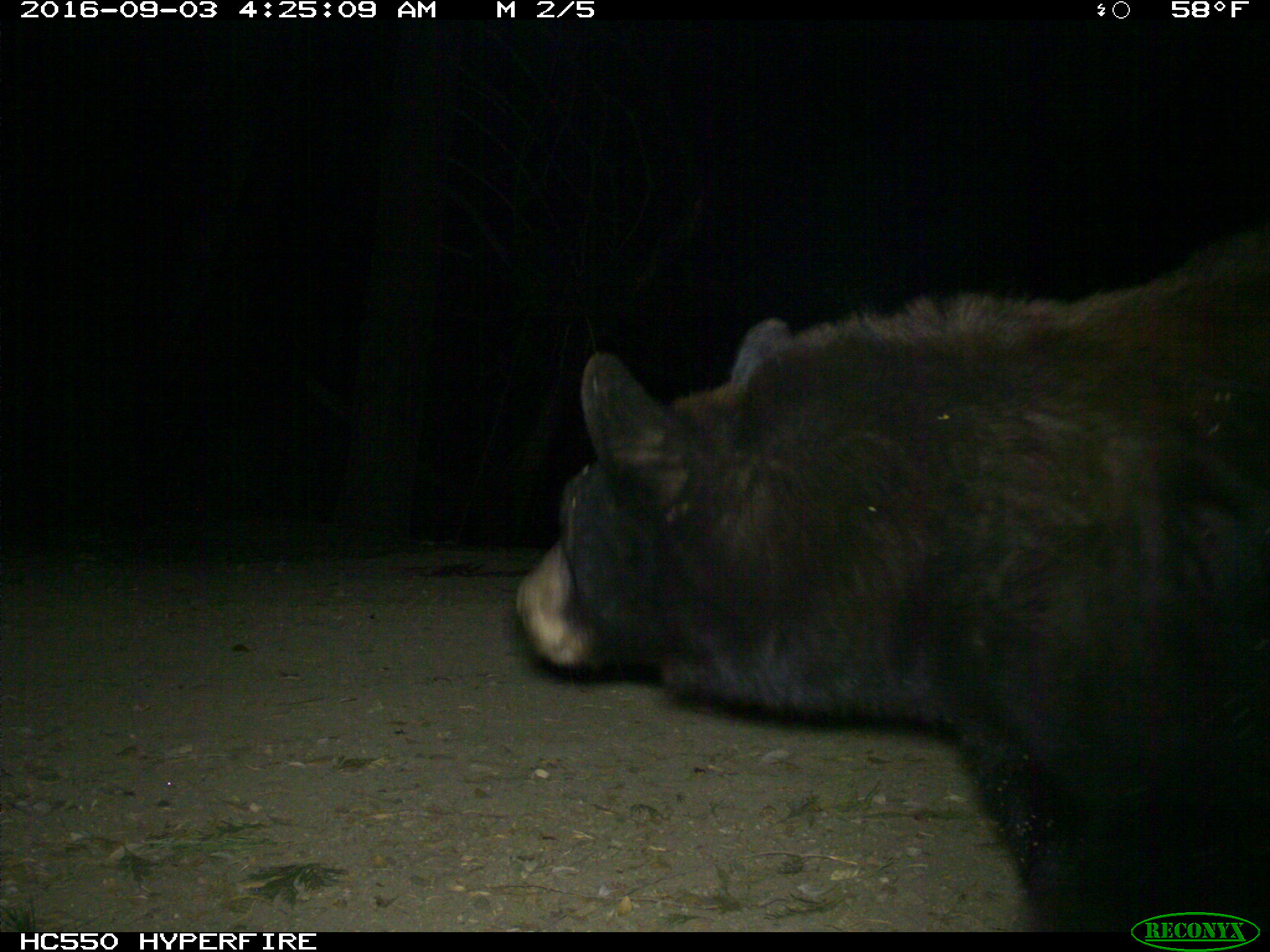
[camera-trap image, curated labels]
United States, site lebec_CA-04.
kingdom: Animalia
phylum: Chordata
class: Mammalia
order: Carnivora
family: Ursidae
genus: Ursus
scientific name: Ursus americanus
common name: american black bear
Ursus americanus (american black bear).